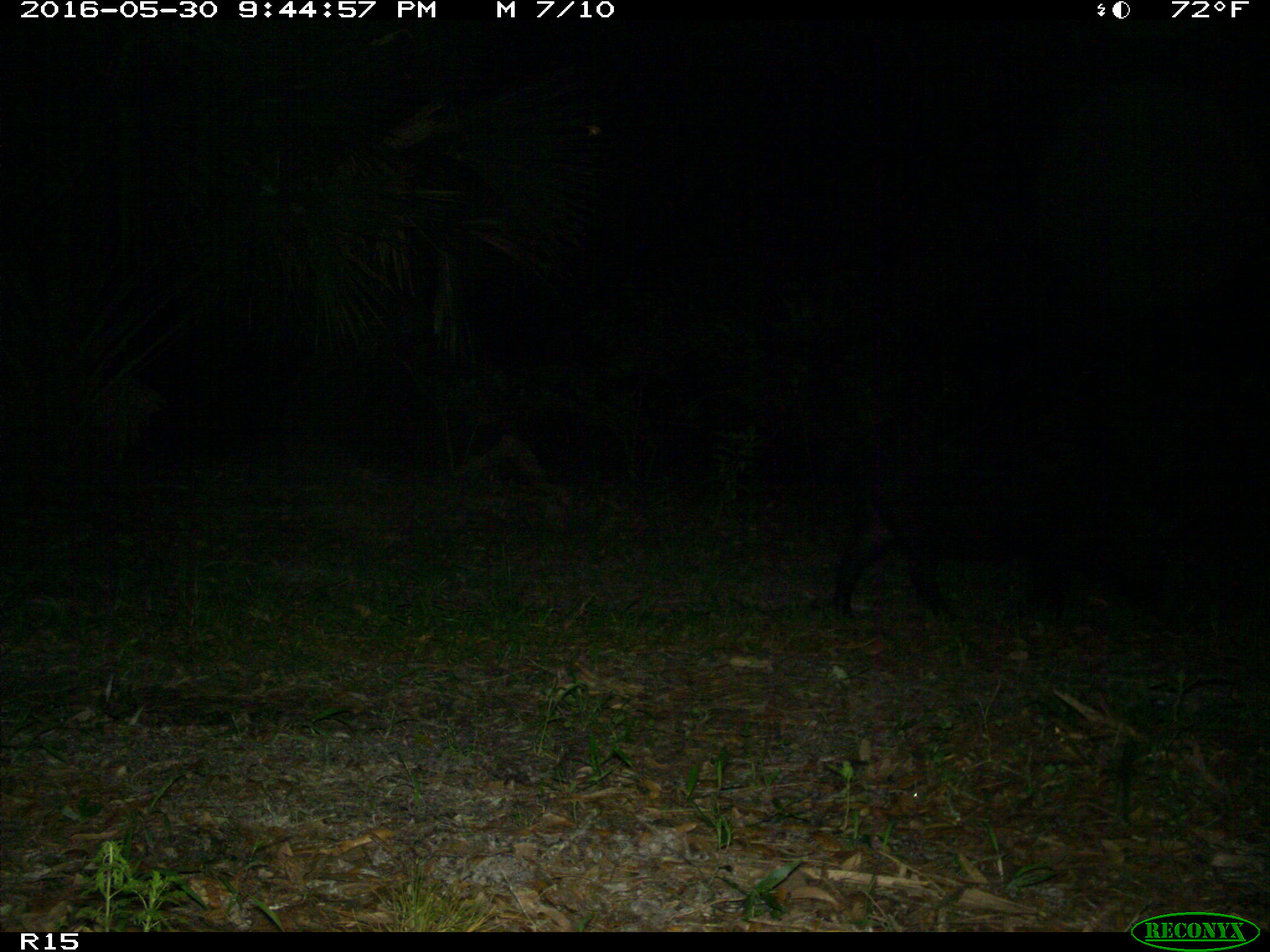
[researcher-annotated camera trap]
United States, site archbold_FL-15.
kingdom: Animalia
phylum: Chordata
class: Mammalia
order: Artiodactyla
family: Suidae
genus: Sus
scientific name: Sus scrofa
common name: wild boar